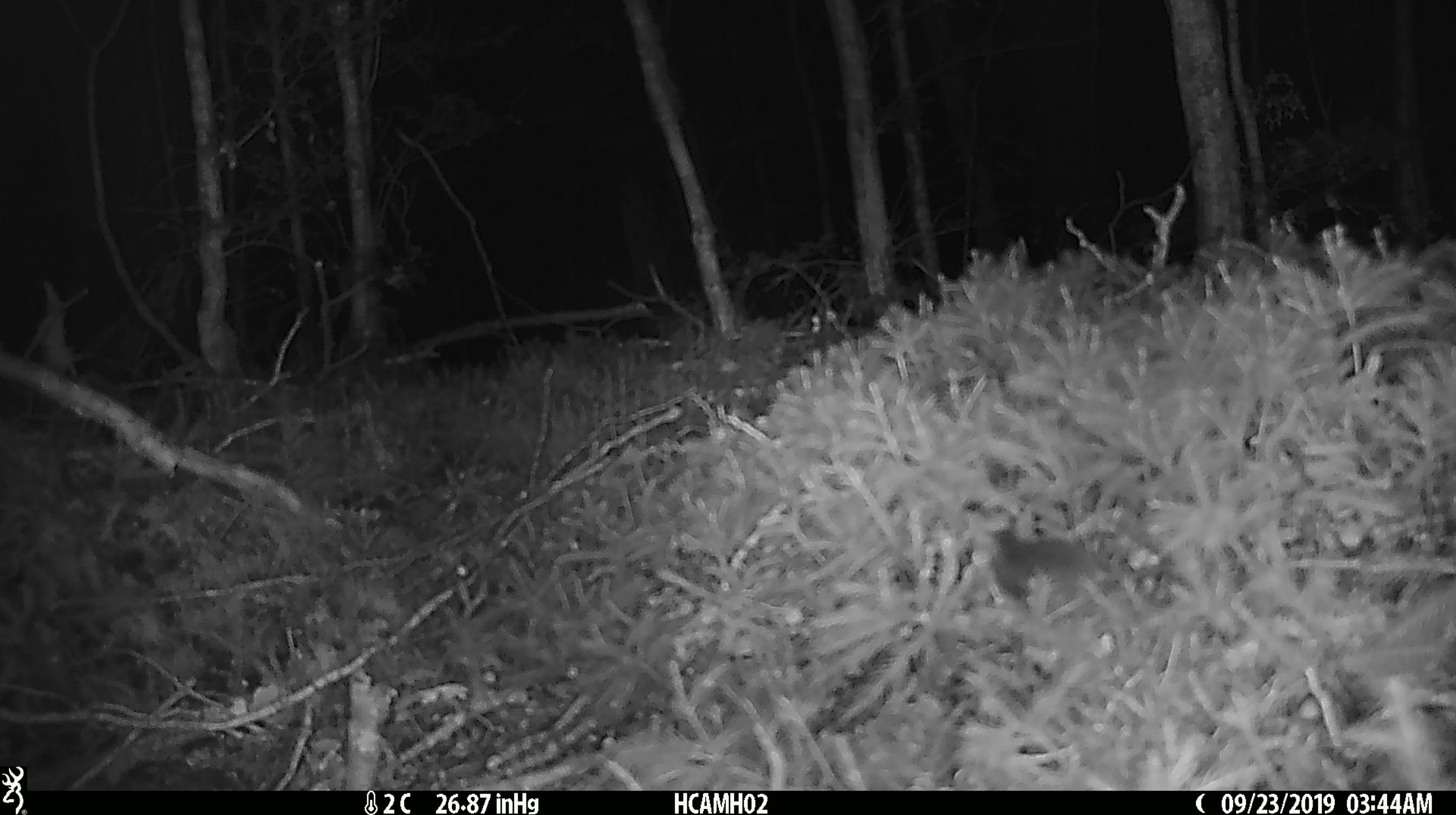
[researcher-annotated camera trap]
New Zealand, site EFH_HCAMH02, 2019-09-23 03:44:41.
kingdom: Animalia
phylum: Chordata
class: Mammalia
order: Rodentia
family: Muridae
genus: Mus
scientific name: Mus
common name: mouse